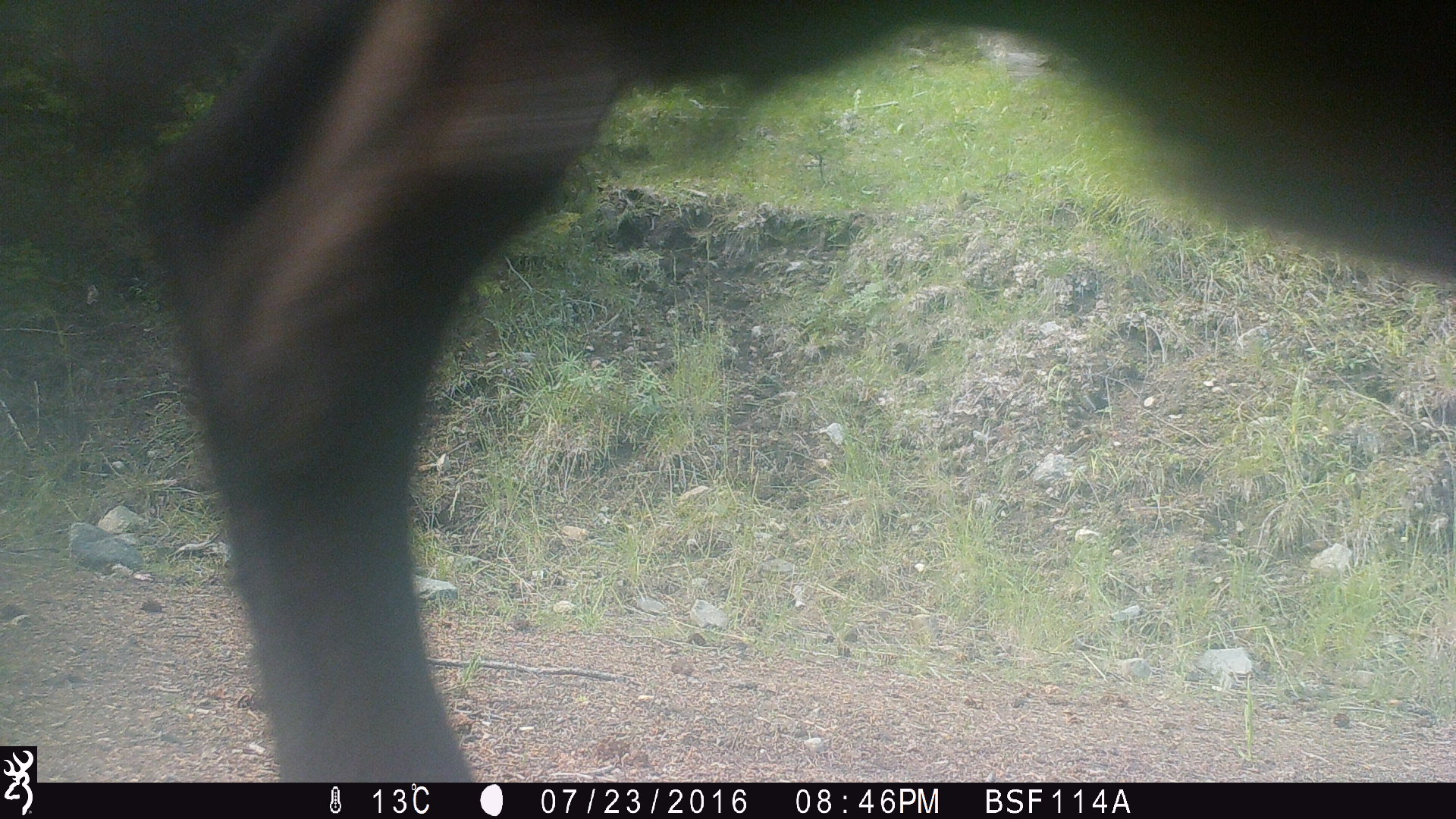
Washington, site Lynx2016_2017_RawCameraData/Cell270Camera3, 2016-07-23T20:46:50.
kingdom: Animalia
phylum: Chordata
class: Mammalia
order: Artiodactyla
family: Bovidae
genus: Bos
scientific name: Bos taurus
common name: domestic cattle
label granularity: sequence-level